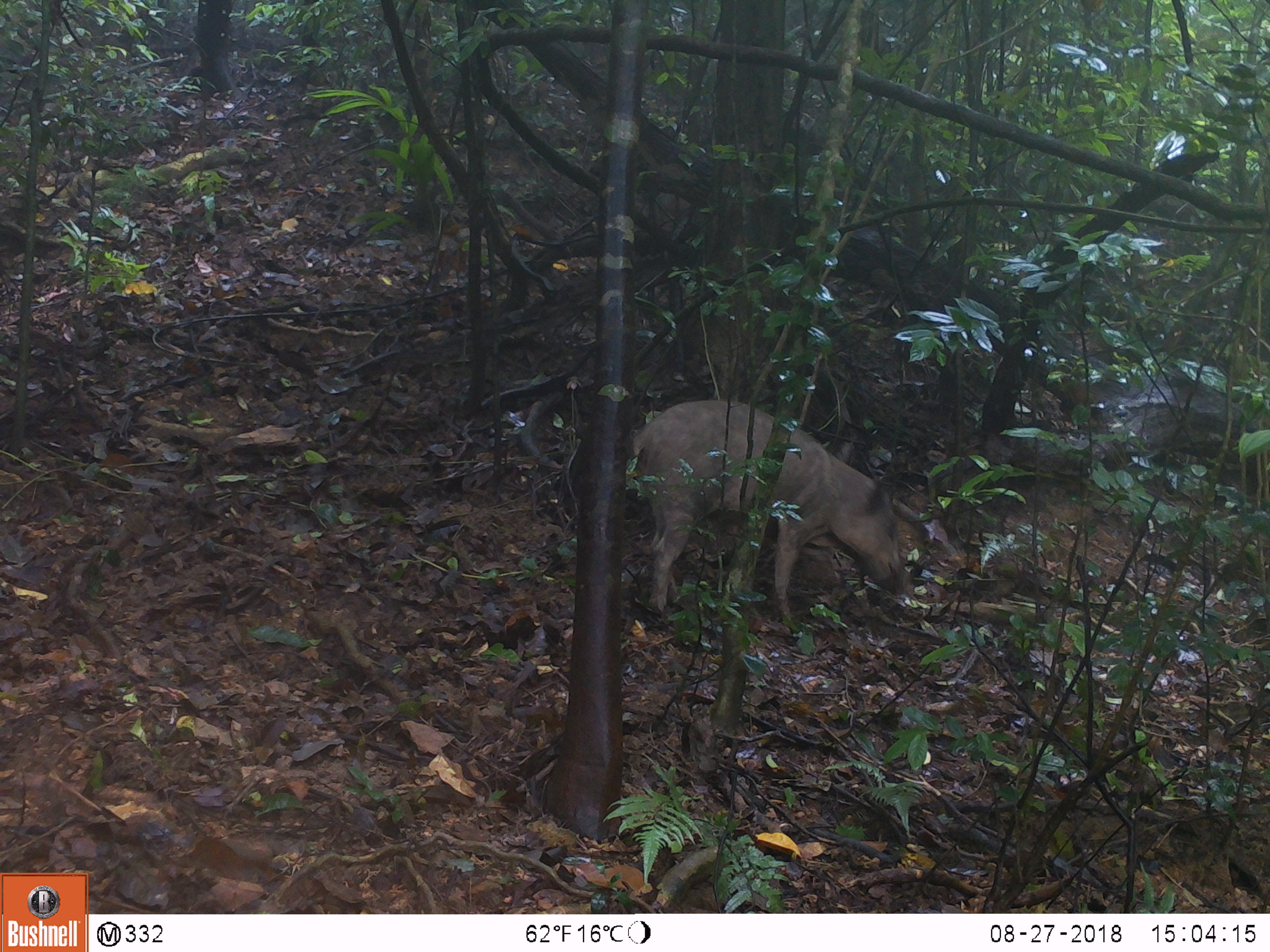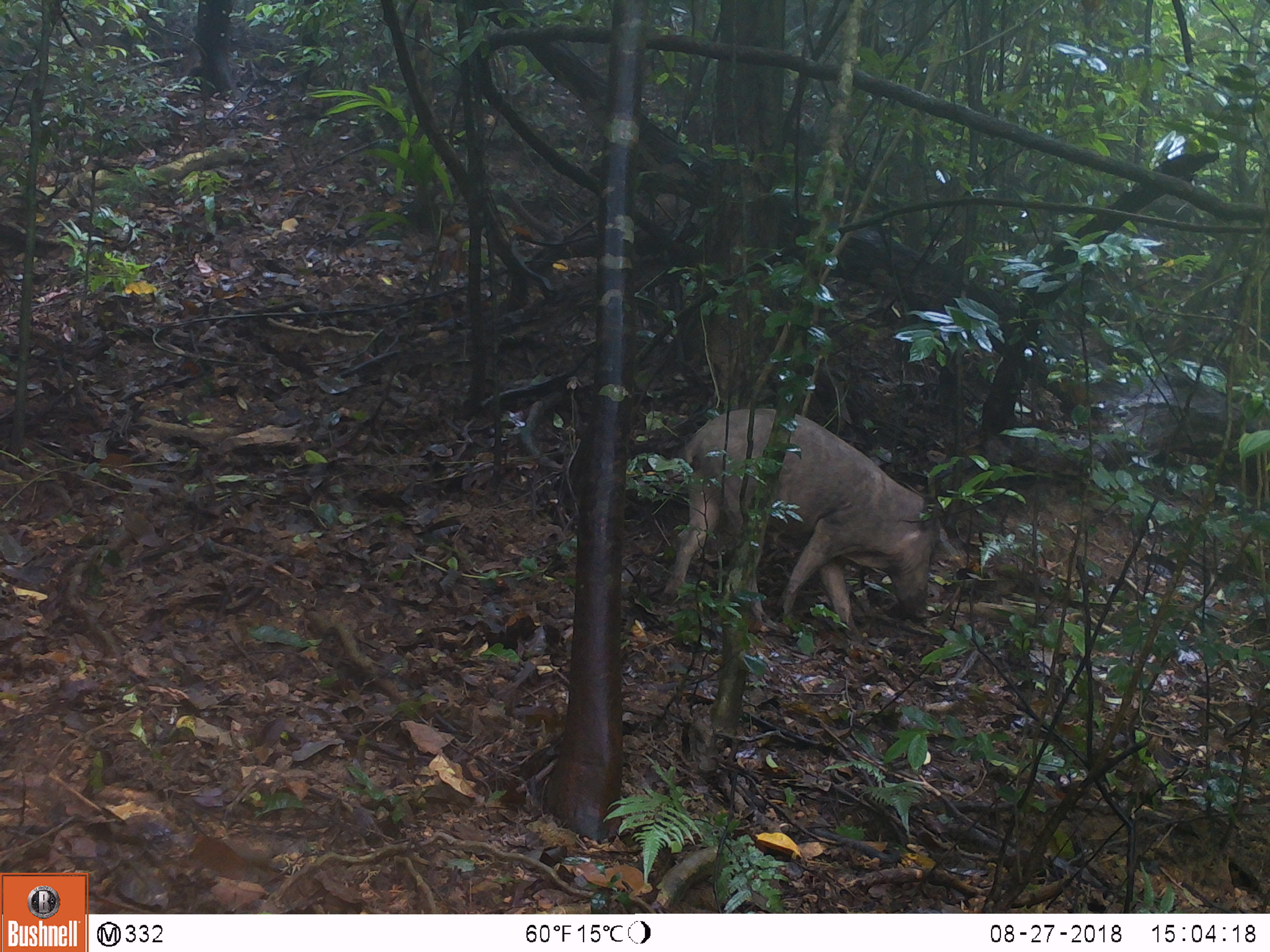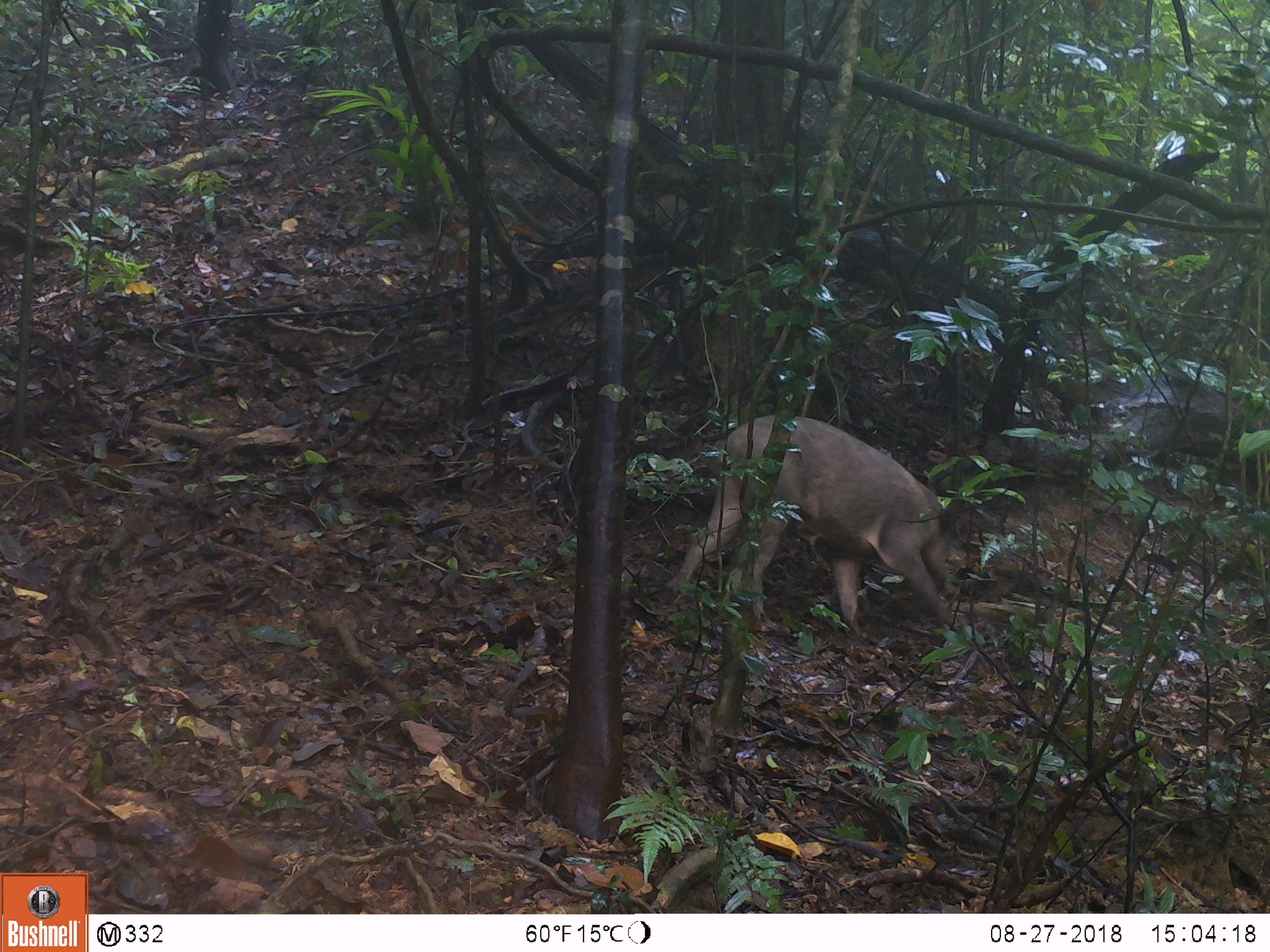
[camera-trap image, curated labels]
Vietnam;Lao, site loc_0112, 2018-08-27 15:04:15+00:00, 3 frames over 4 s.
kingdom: Animalia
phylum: Chordata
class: Mammalia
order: Artiodactyla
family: Suidae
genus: Sus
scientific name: Sus scrofa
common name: eurasian wild pig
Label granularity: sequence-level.